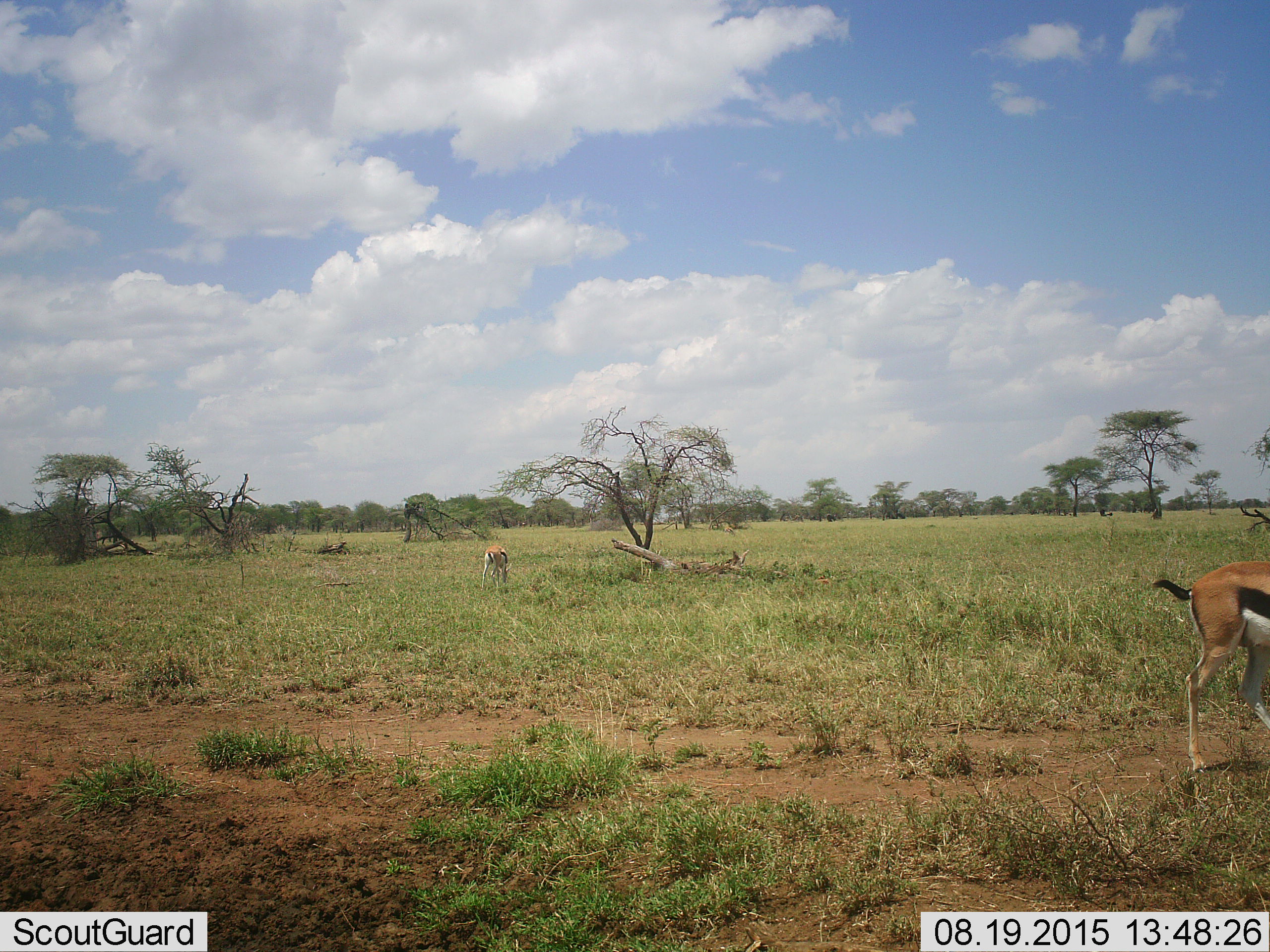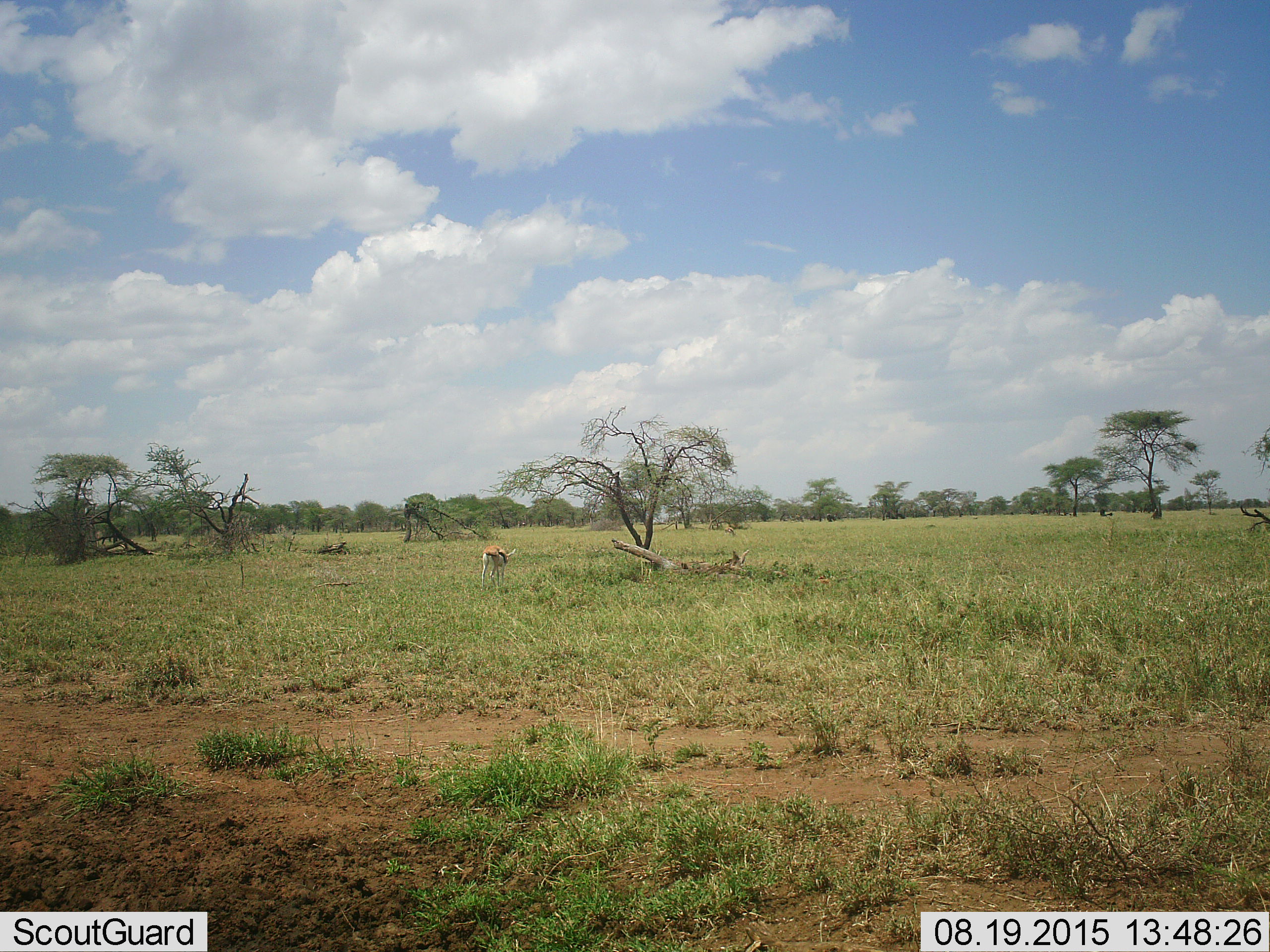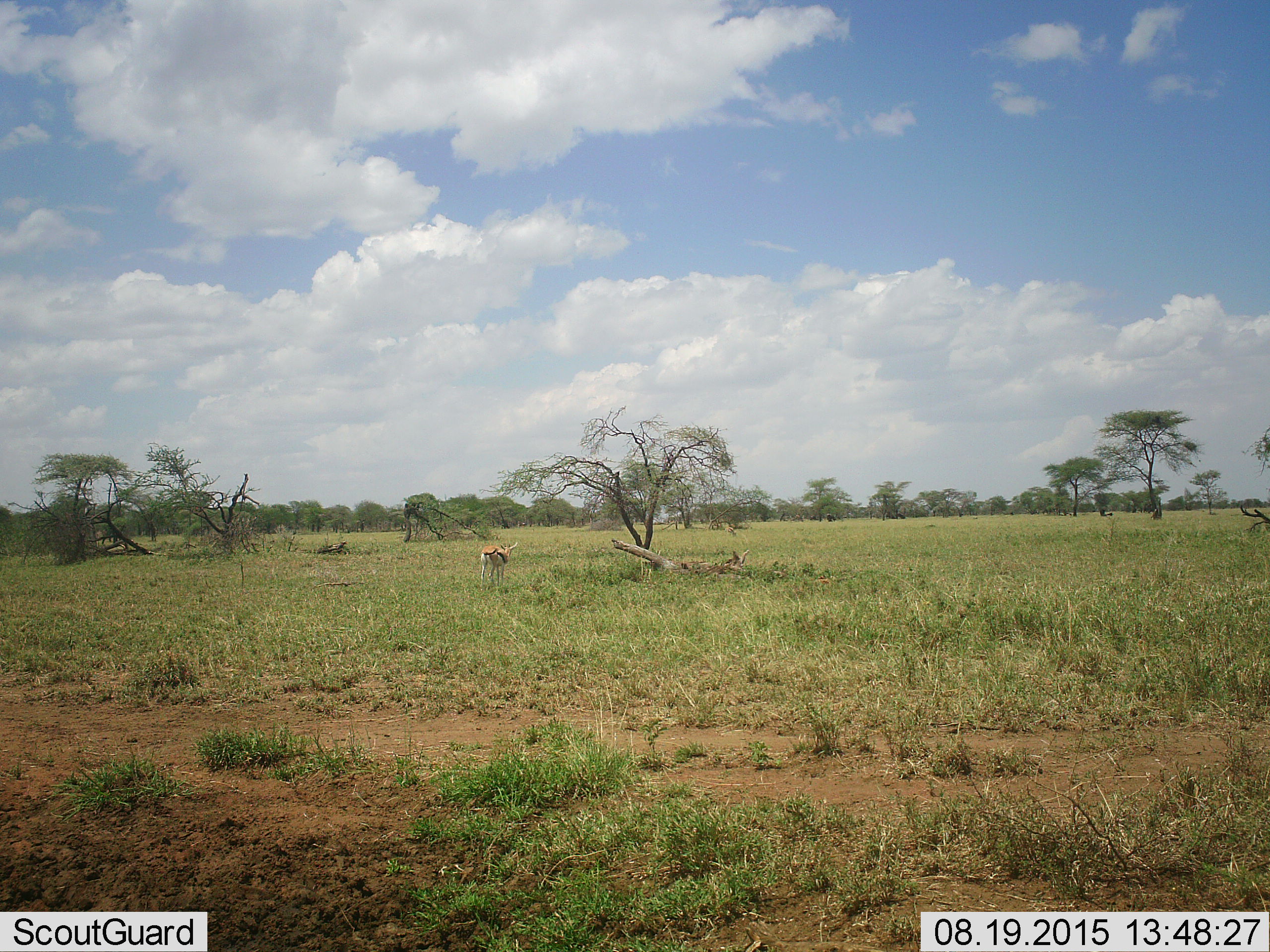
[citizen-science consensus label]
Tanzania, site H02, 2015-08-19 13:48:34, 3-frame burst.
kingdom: Animalia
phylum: Chordata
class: Mammalia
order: Artiodactyla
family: Bovidae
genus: Eudorcas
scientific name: Eudorcas thomsonii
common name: thomson's gazelle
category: gazellethomsons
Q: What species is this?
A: Gazellethomsons (thomson's gazelle) (Eudorcas thomsonii).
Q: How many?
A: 2.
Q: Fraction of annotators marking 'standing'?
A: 56%.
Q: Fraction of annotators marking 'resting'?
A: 0%.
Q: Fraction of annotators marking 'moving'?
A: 78%.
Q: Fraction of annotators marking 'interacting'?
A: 0%.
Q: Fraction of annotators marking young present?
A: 0%.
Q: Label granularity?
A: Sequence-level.